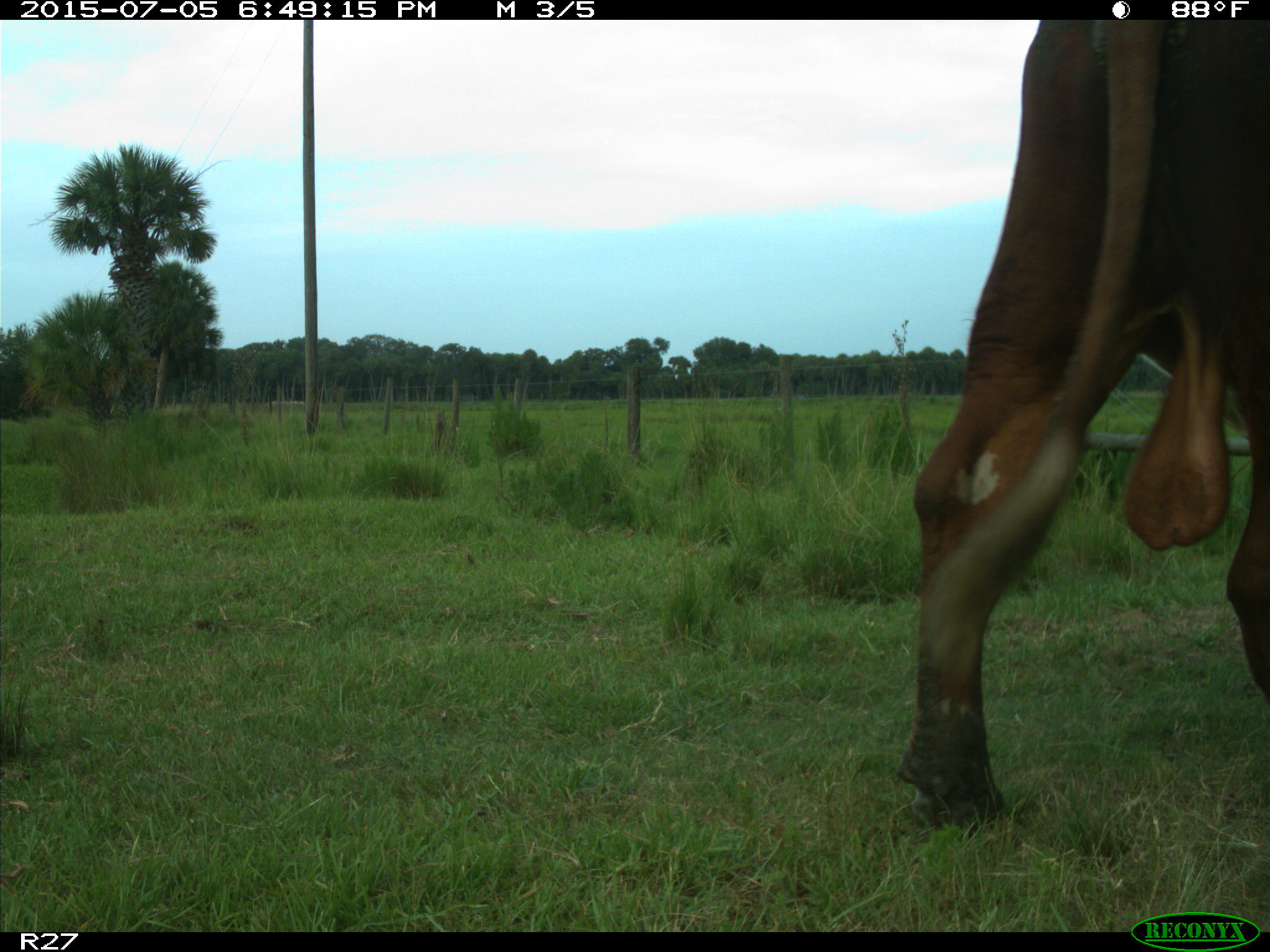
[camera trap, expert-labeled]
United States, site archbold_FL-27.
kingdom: Animalia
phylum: Chordata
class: Mammalia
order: Artiodactyla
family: Bovidae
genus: Bos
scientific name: Bos taurus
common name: domestic cow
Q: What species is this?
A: Bos taurus (domestic cow).